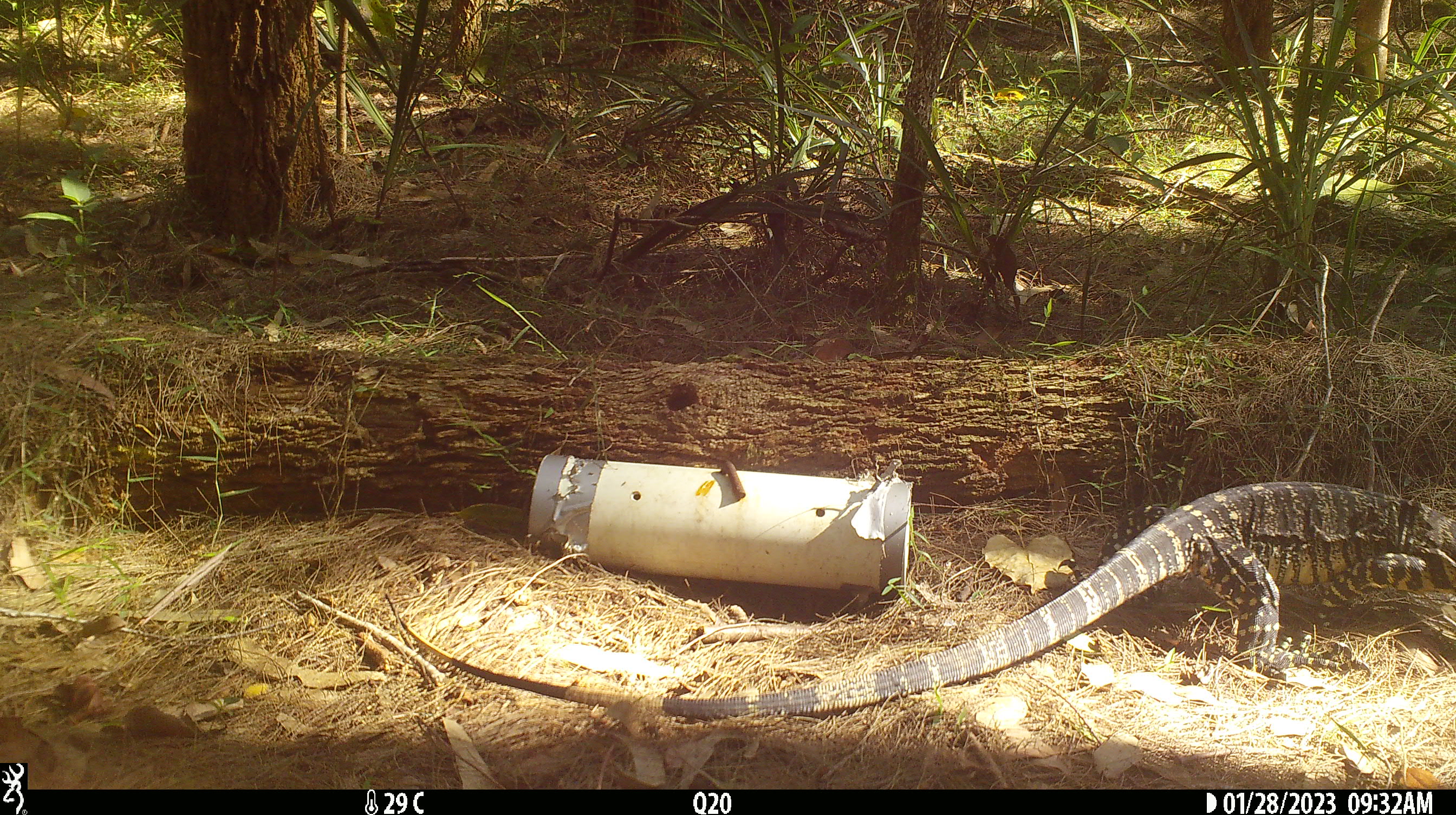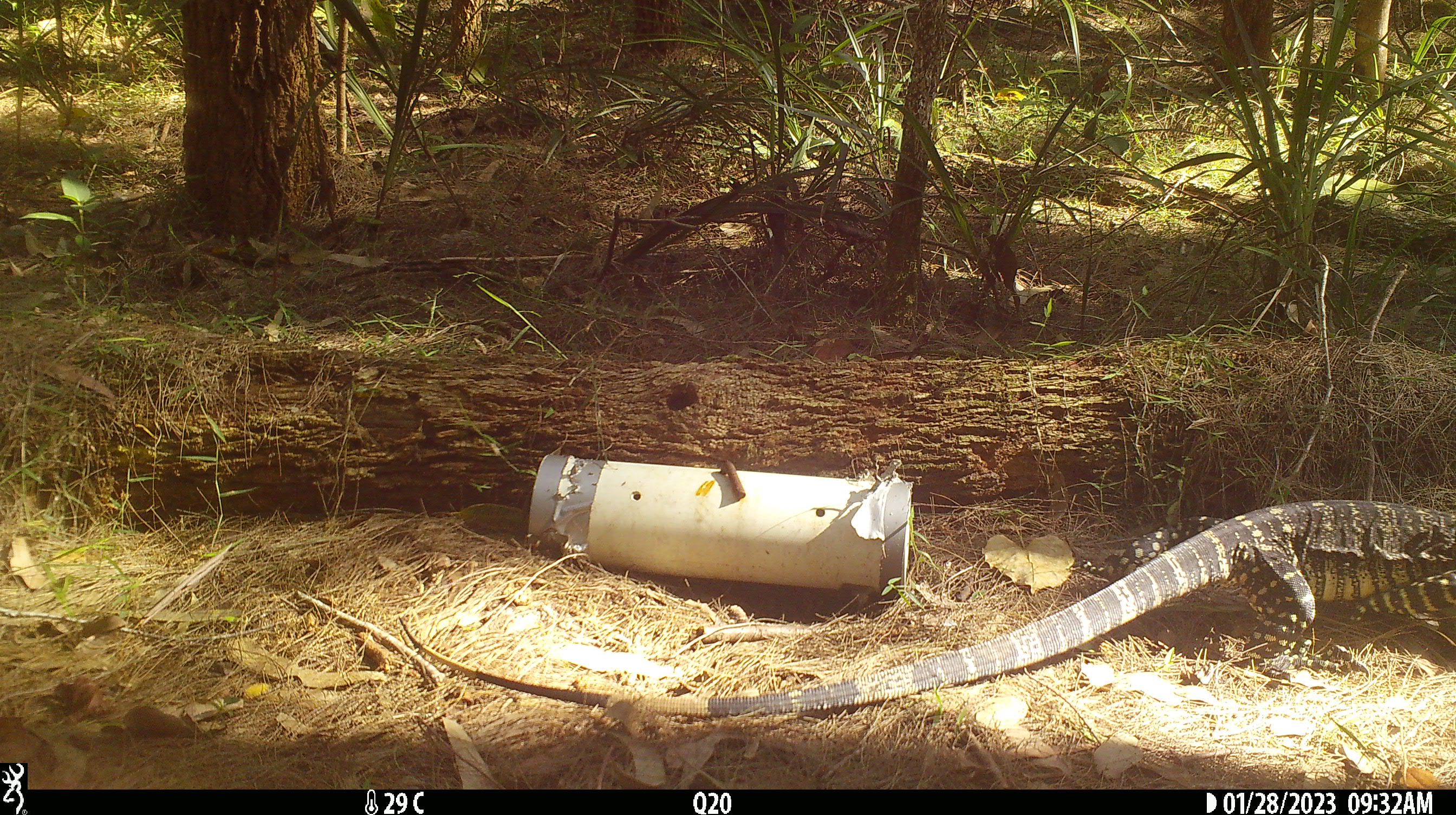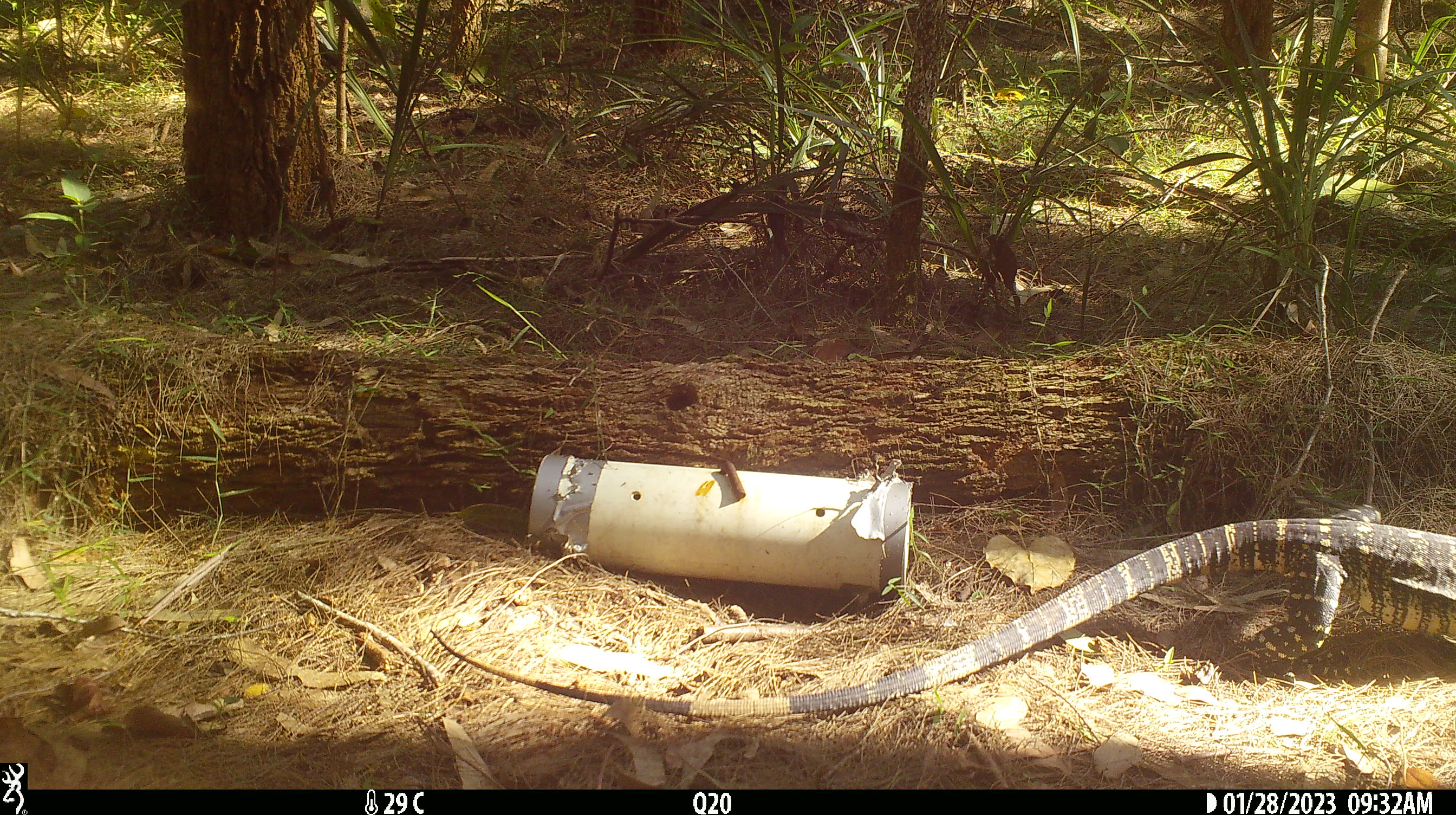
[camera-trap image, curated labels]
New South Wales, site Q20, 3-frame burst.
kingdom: Animalia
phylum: Chordata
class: Reptilia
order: Squamata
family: Varanidae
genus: Varanus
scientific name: Varanus varius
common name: lace monitor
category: goanna